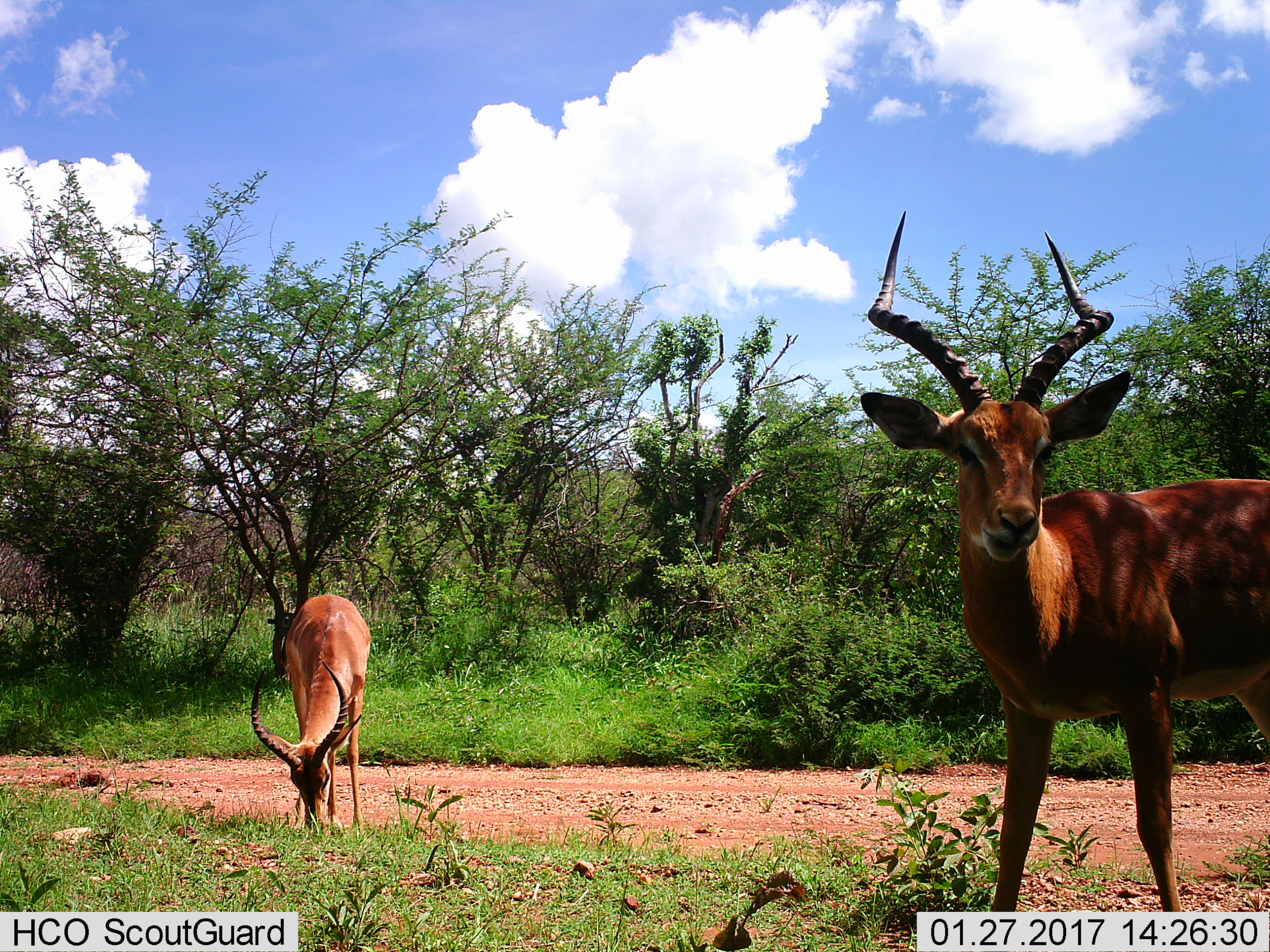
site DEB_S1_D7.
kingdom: Animalia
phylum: Chordata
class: Mammalia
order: Artiodactyla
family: Bovidae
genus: Aepyceros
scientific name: Aepyceros melampus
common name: impala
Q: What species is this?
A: Impala (Aepyceros melampus).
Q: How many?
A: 2.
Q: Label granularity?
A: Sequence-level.